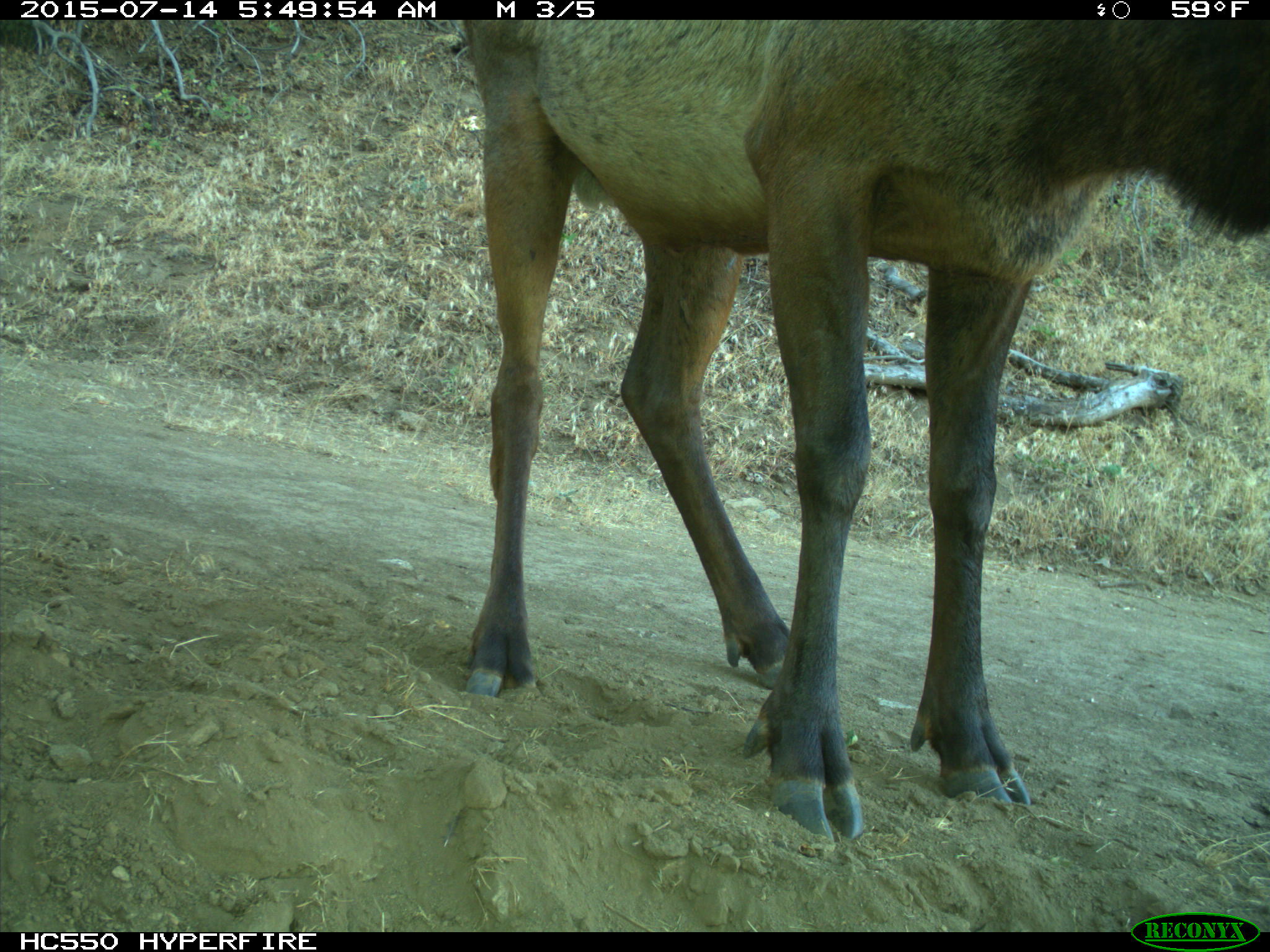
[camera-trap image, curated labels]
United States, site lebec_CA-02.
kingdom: Animalia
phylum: Chordata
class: Mammalia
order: Artiodactyla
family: Cervidae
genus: Cervus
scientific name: Cervus canadensis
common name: elk